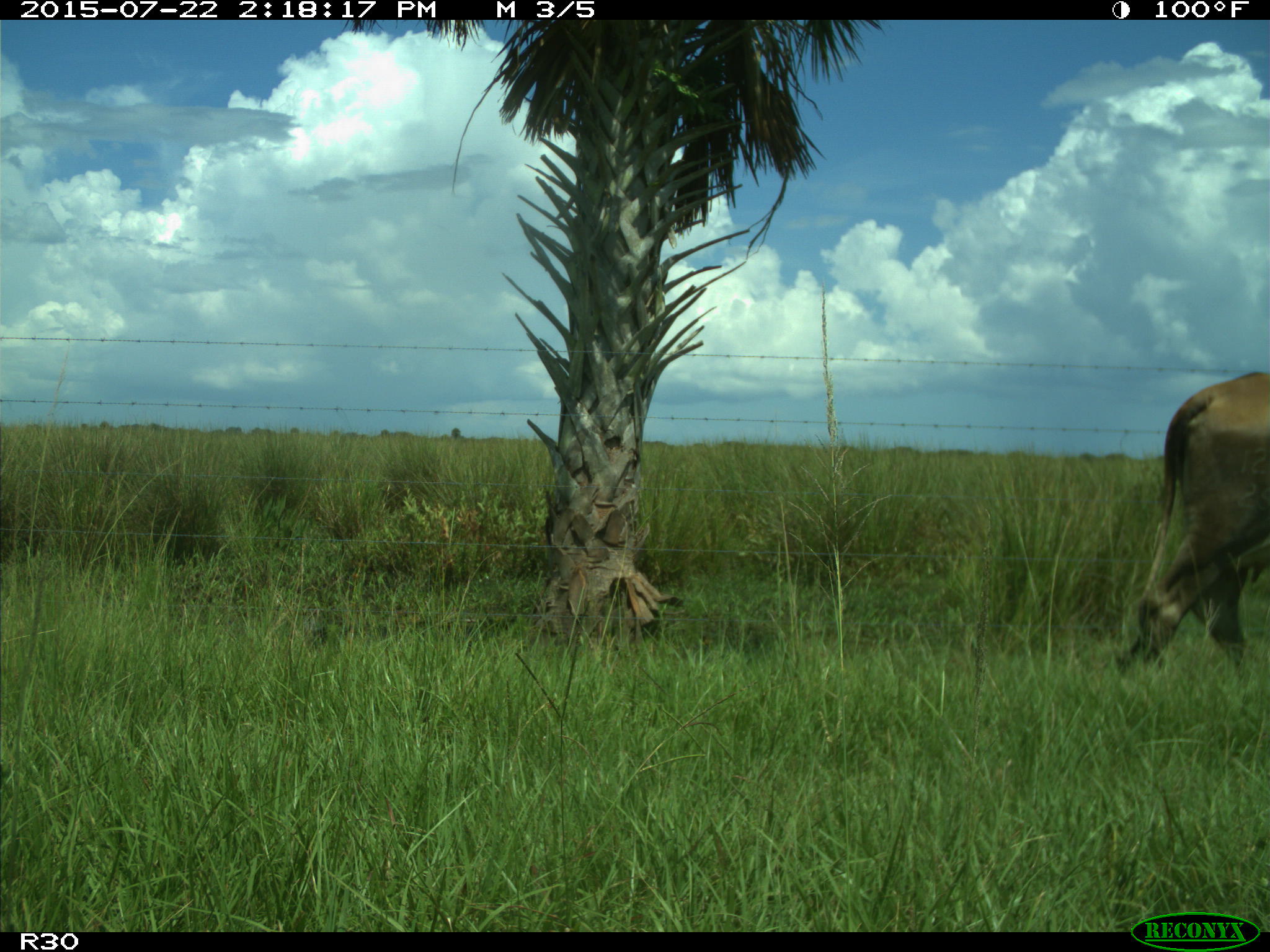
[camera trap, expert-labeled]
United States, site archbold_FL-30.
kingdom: Animalia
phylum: Chordata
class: Mammalia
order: Artiodactyla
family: Bovidae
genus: Bos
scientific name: Bos taurus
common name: domestic cow